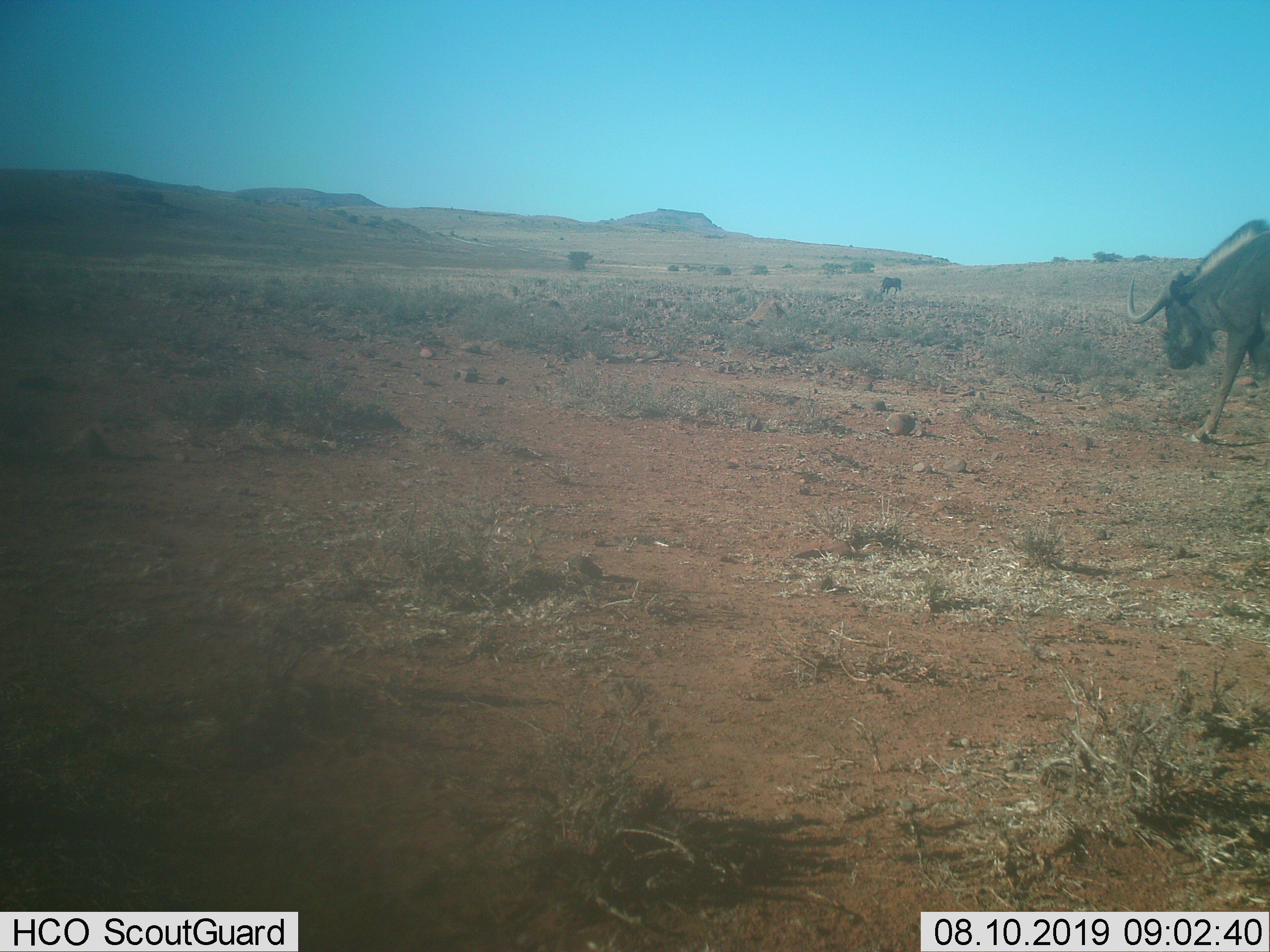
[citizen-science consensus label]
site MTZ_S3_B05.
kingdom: Animalia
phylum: Chordata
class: Mammalia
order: Artiodactyla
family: Bovidae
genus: Connochaetes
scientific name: Connochaetes gnou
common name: black wildebeest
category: wildebeestblack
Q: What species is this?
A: Wildebeestblack (black wildebeest) (Connochaetes gnou).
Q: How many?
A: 1.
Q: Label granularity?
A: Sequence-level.